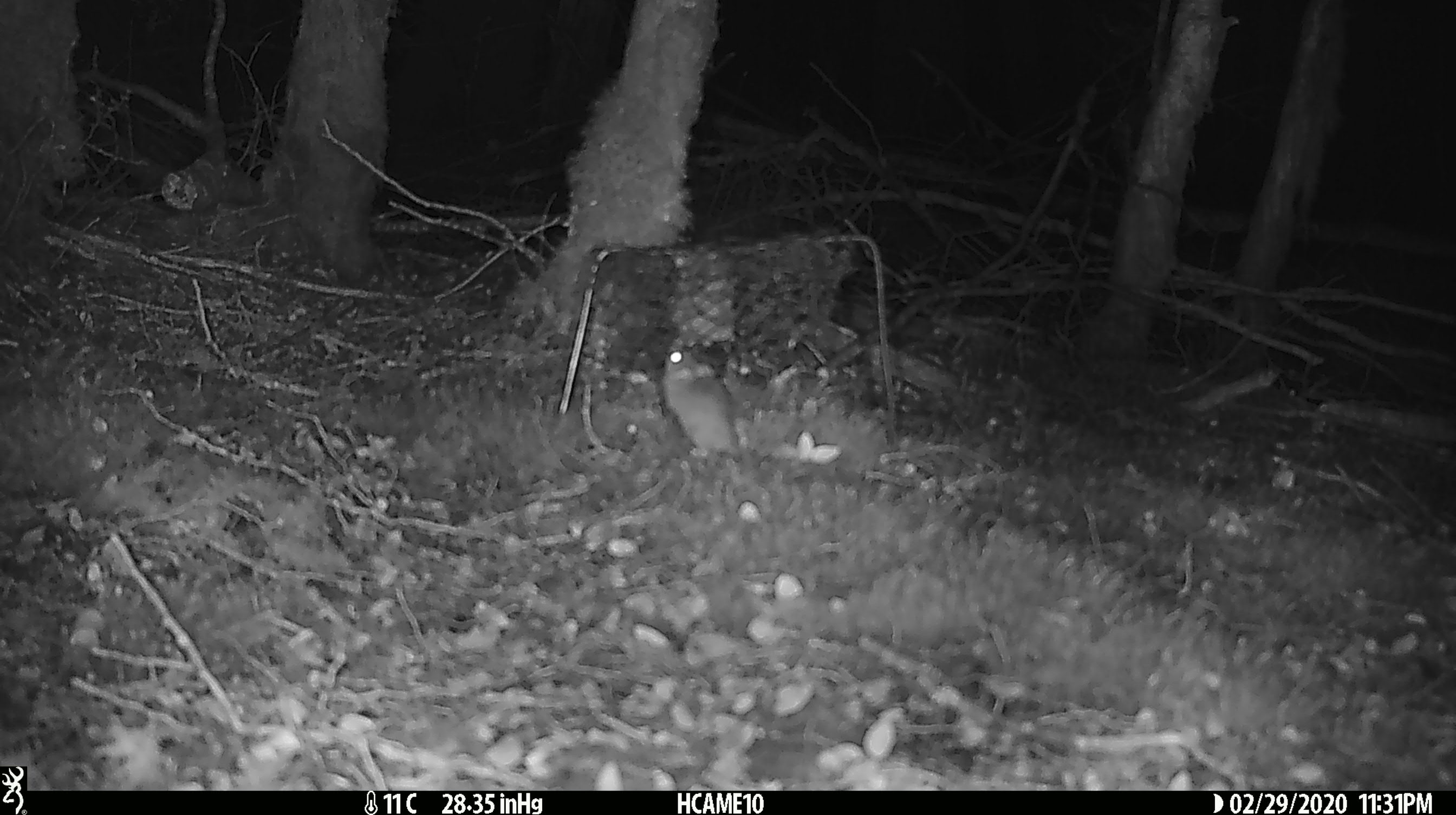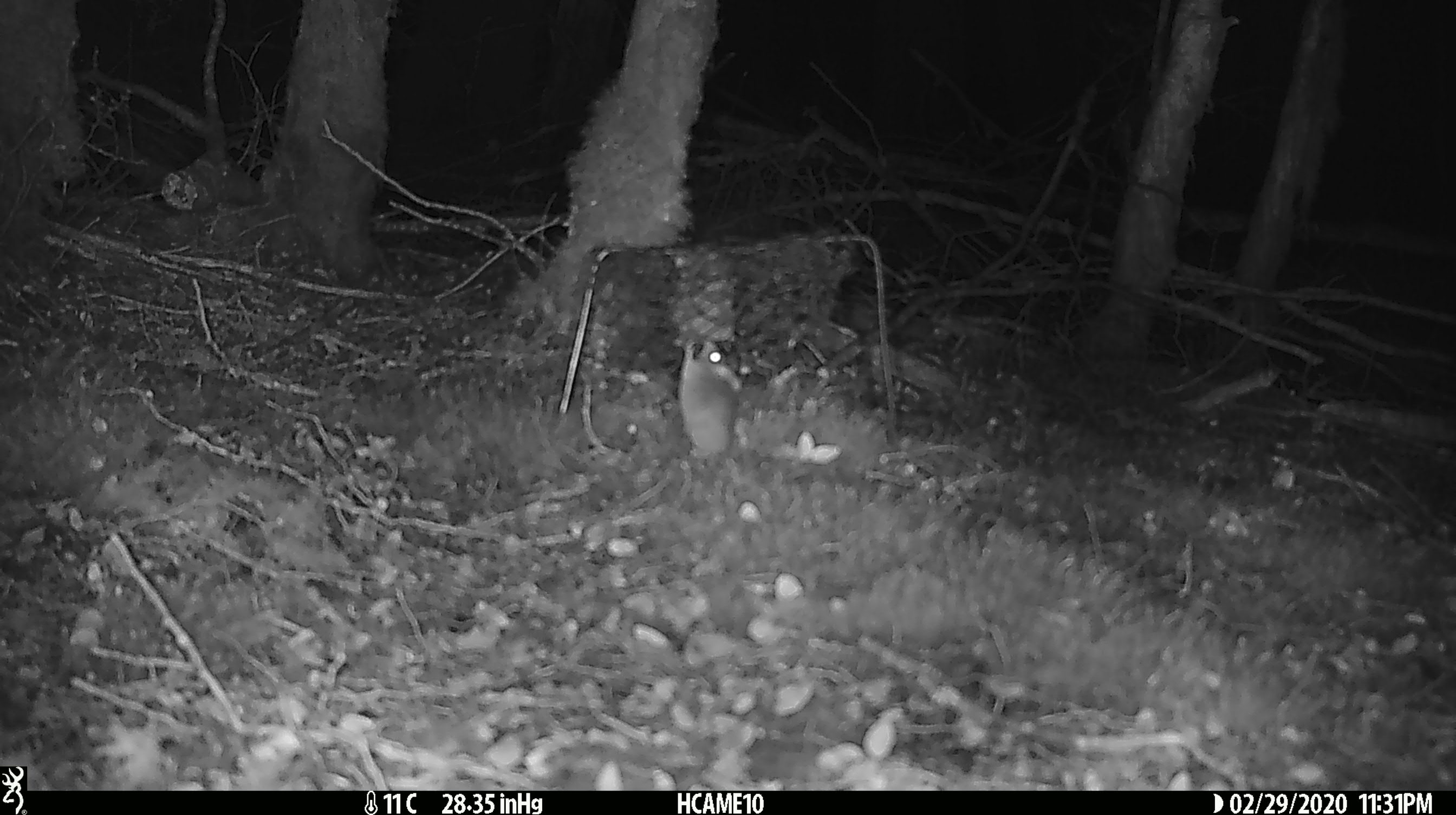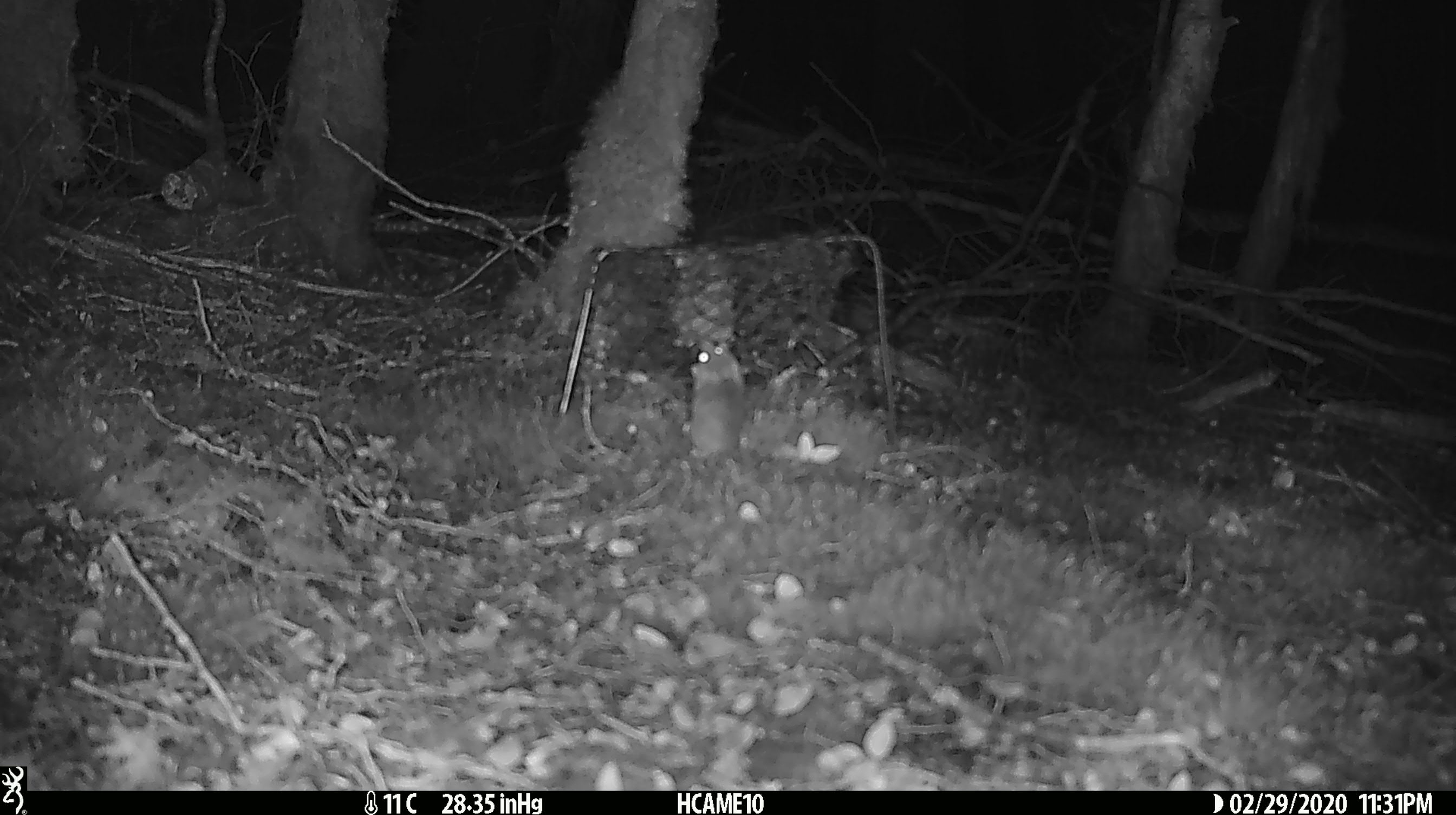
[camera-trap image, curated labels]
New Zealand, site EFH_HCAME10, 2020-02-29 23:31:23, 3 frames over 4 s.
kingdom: Animalia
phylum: Chordata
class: Mammalia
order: Rodentia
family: Muridae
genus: Mus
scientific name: Mus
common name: mouse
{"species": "mouse (Mus)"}